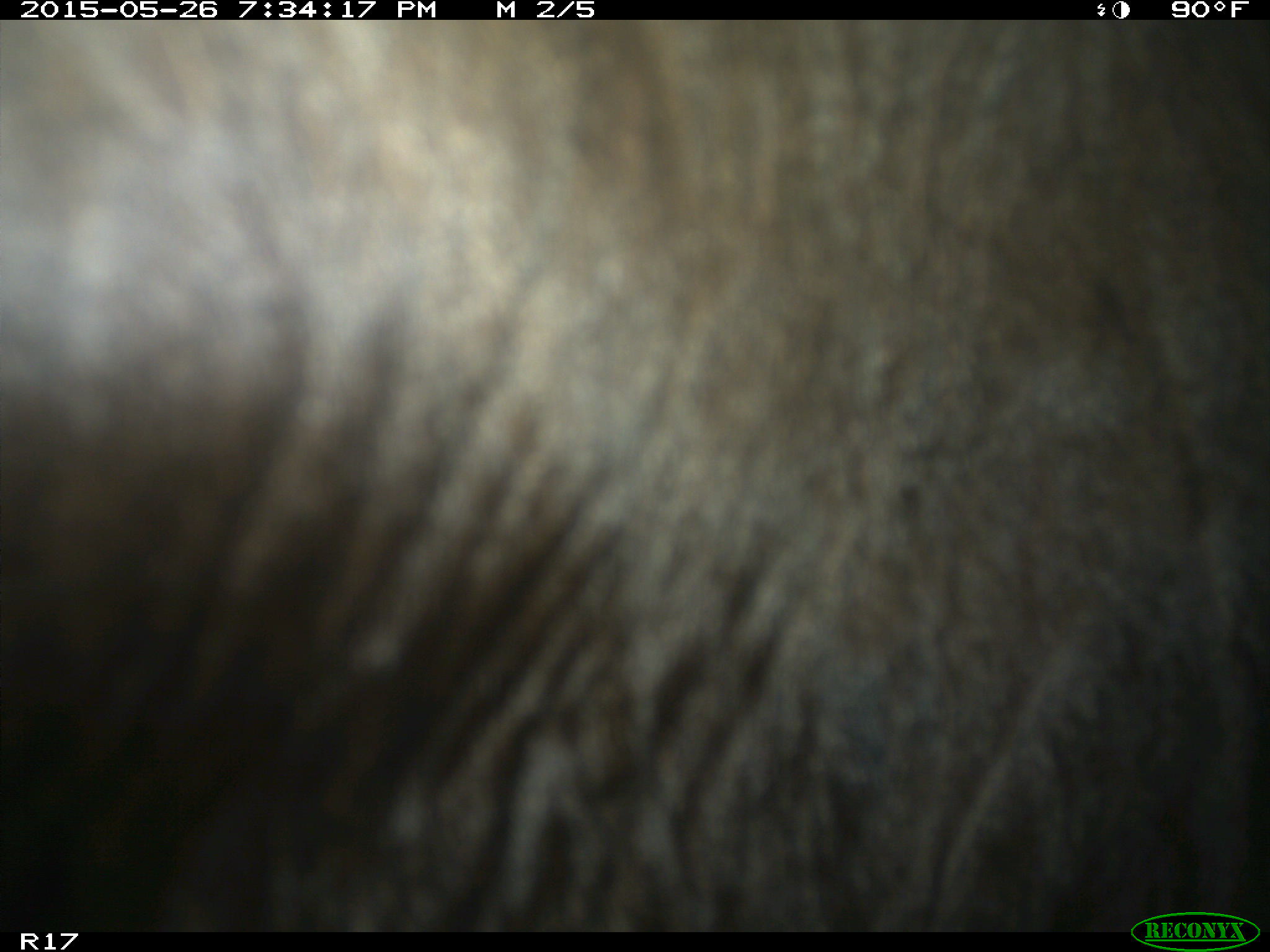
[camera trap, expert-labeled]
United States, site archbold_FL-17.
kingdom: Animalia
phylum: Chordata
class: Mammalia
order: Artiodactyla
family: Bovidae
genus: Bos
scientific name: Bos taurus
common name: domestic cow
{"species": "Bos taurus (domestic cow)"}